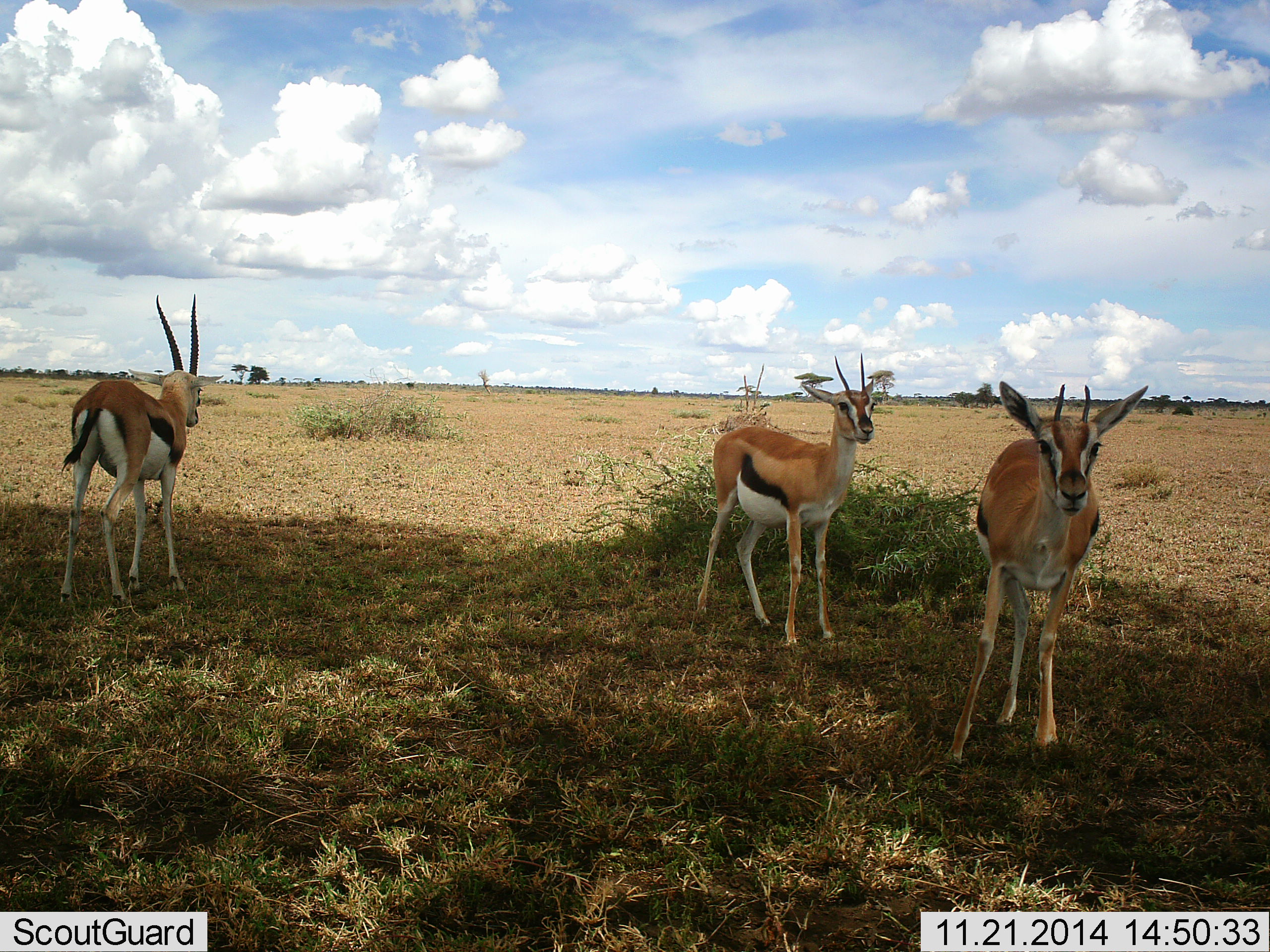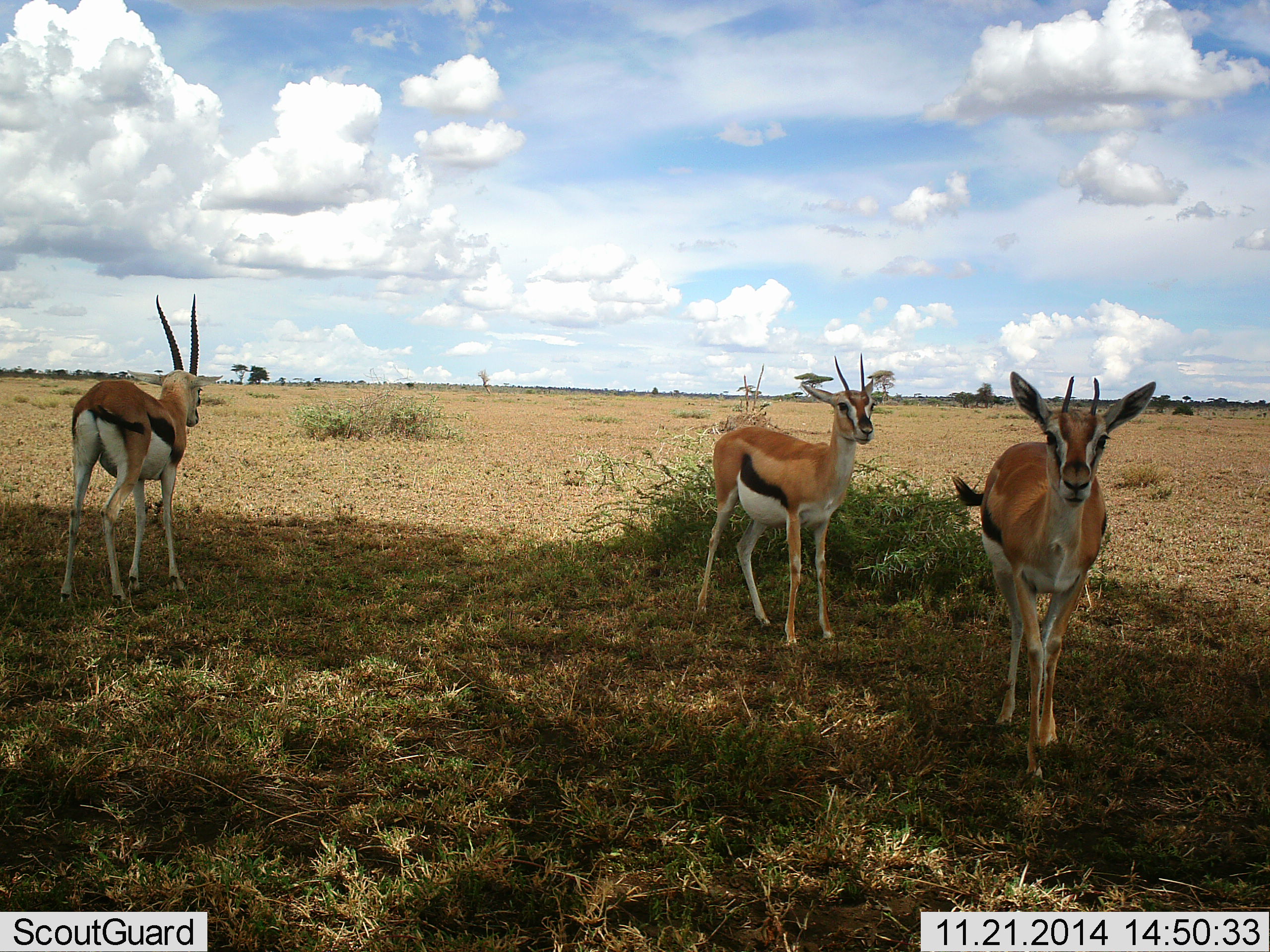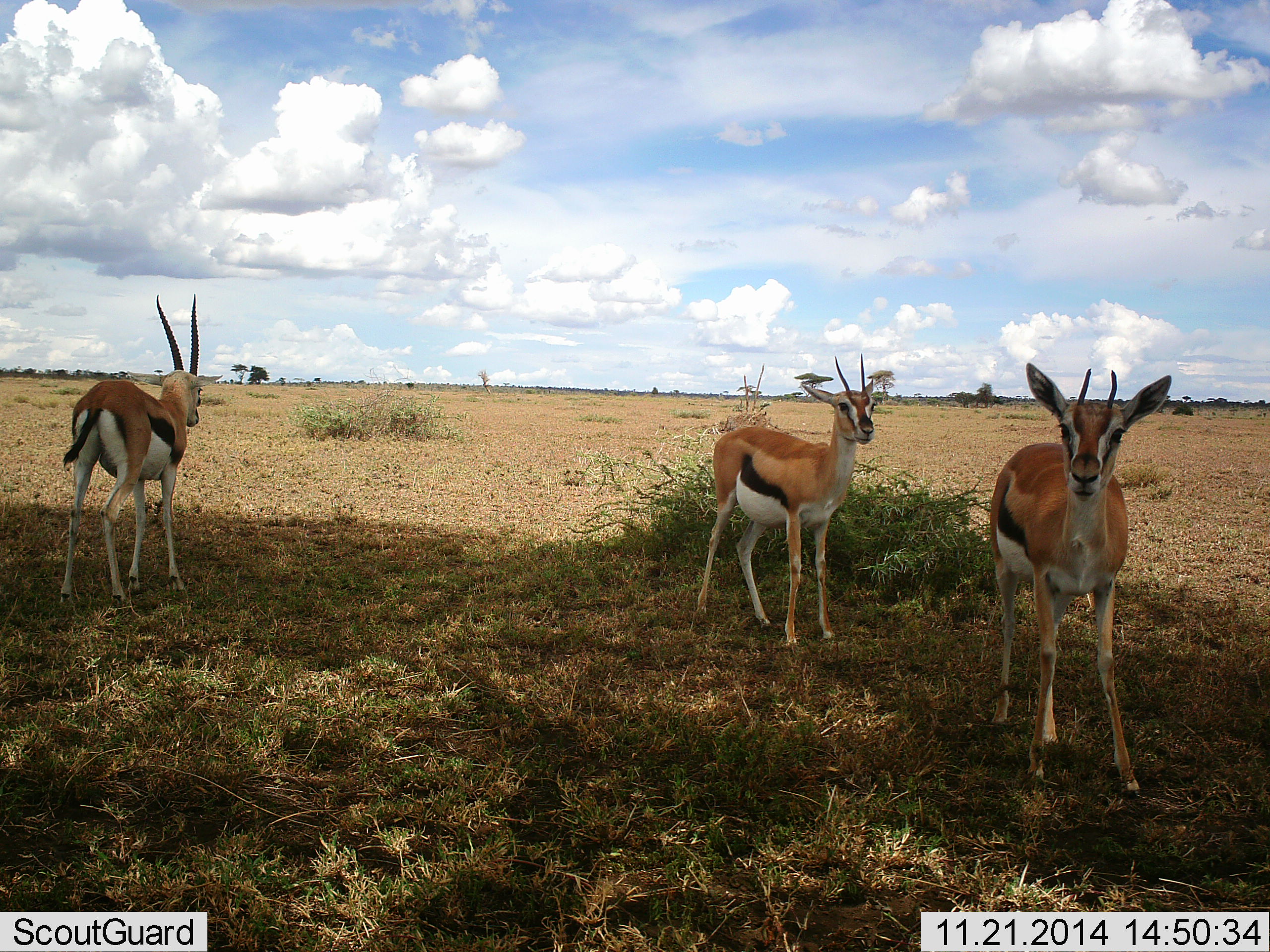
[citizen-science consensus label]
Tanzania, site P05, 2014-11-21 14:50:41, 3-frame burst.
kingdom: Animalia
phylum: Chordata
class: Mammalia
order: Artiodactyla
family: Bovidae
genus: Eudorcas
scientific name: Eudorcas thomsonii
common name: thomson's gazelle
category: gazellethomsons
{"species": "gazellethomsons (thomson's gazelle) (Eudorcas thomsonii)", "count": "3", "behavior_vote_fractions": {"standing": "100%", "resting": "0%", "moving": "40%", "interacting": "0%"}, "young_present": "0%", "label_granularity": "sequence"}